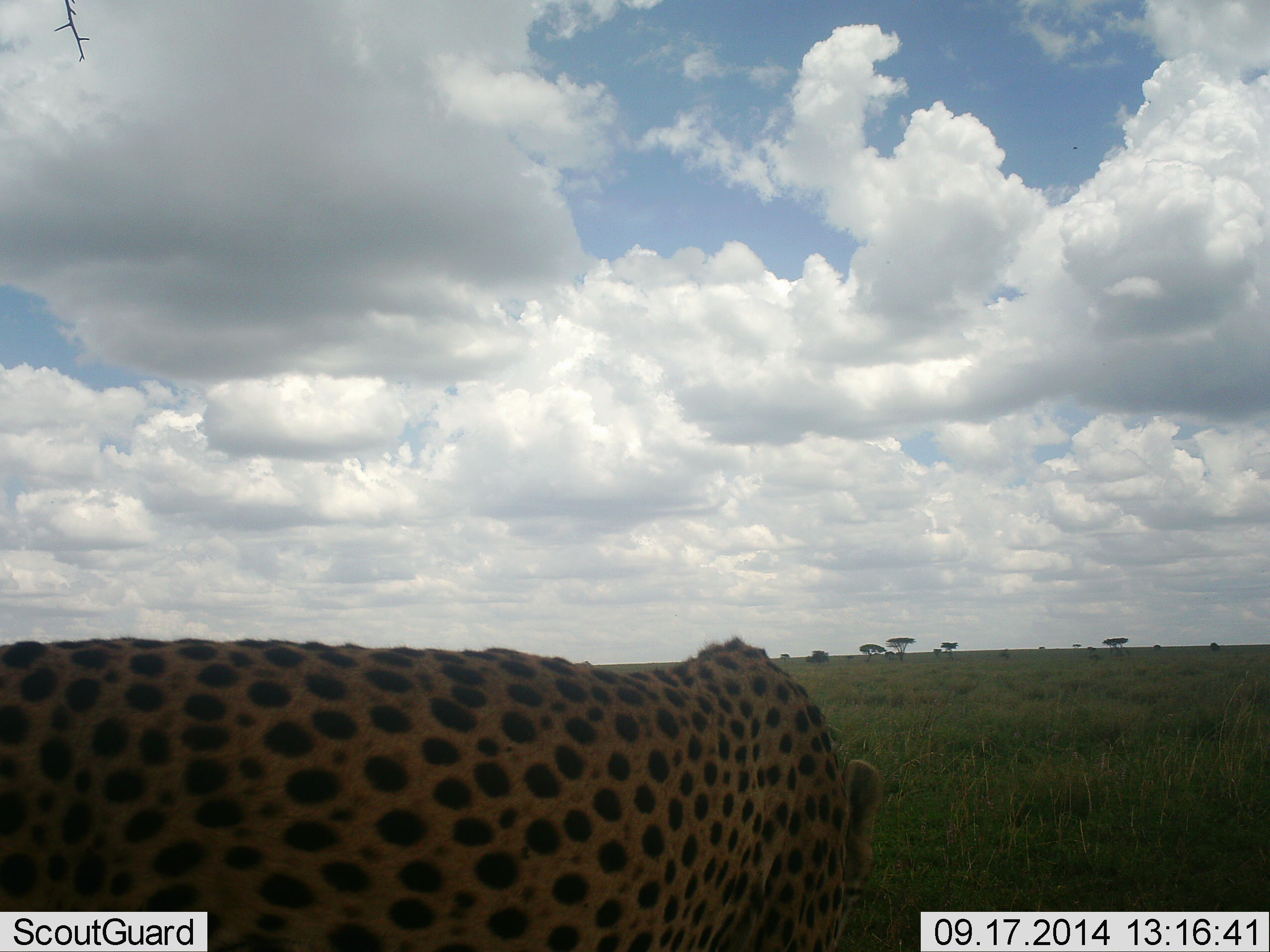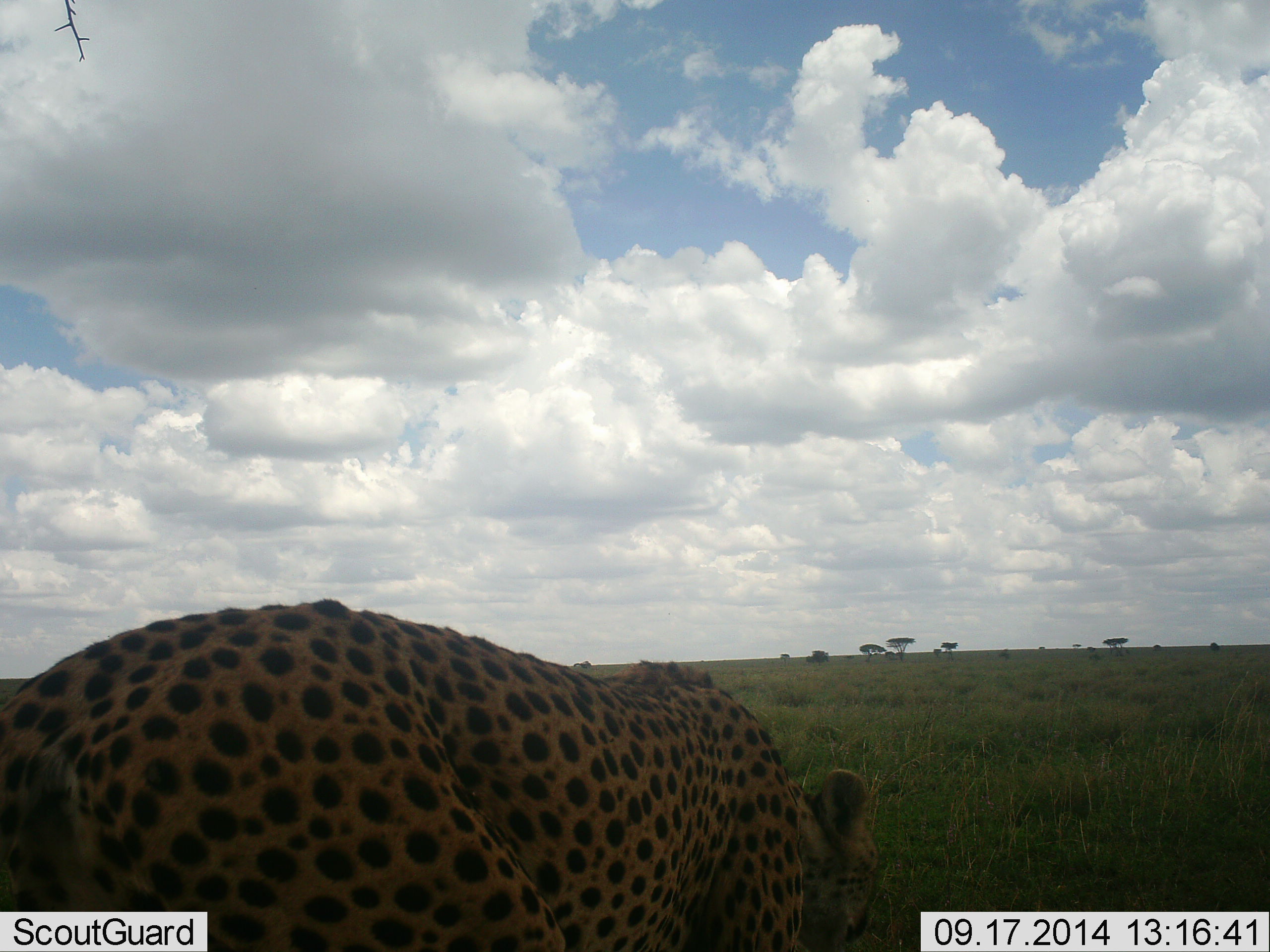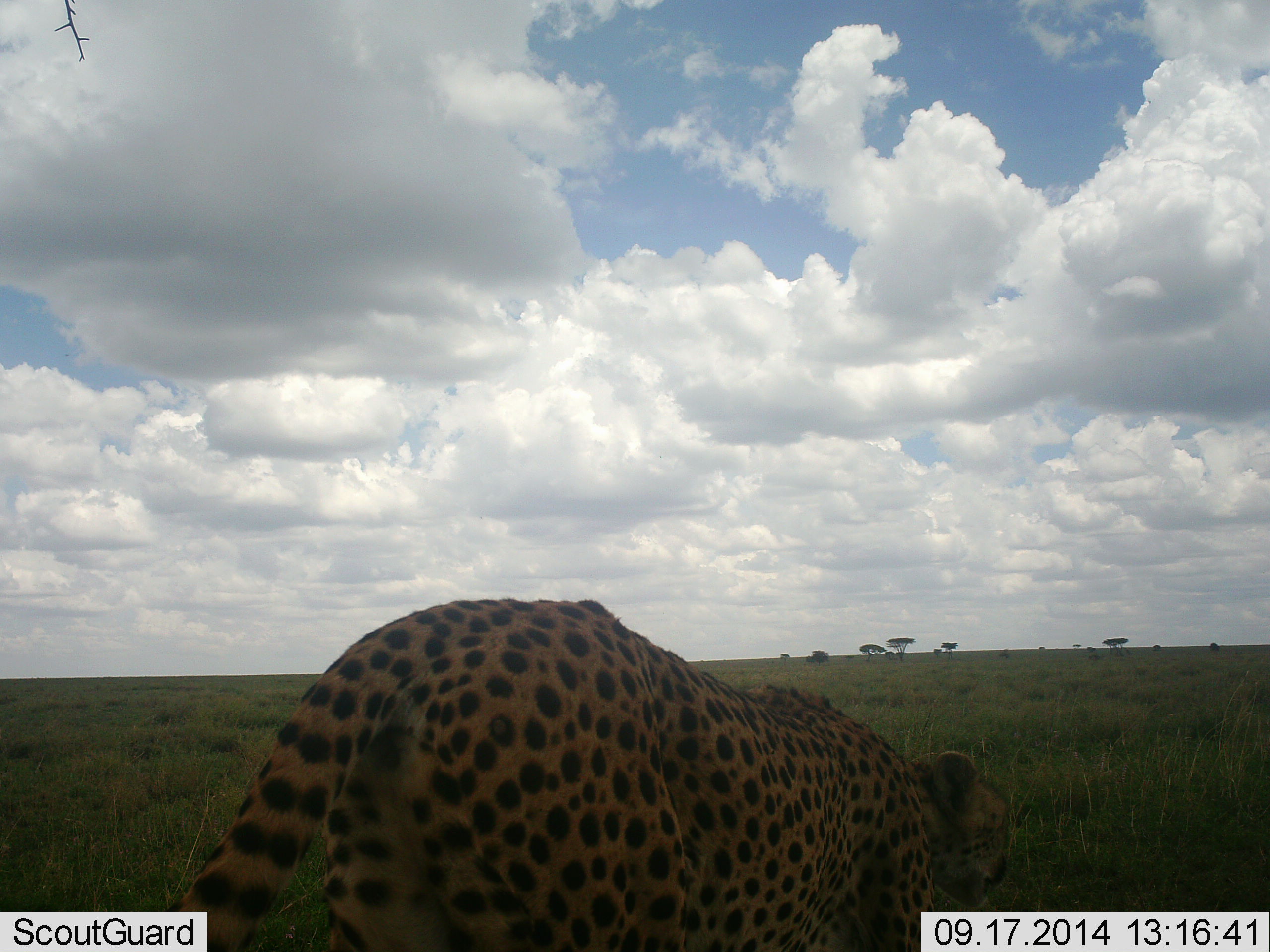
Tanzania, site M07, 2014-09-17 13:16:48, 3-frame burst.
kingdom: Animalia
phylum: Chordata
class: Mammalia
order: Carnivora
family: Felidae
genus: Acinonyx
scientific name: Acinonyx jubatus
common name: cheetah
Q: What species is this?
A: Cheetah (Acinonyx jubatus).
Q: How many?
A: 1.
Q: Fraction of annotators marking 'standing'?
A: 10%.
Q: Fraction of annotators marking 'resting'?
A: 0%.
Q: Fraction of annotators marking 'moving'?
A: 90%.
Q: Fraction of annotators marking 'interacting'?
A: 0%.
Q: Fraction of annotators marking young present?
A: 0%.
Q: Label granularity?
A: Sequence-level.